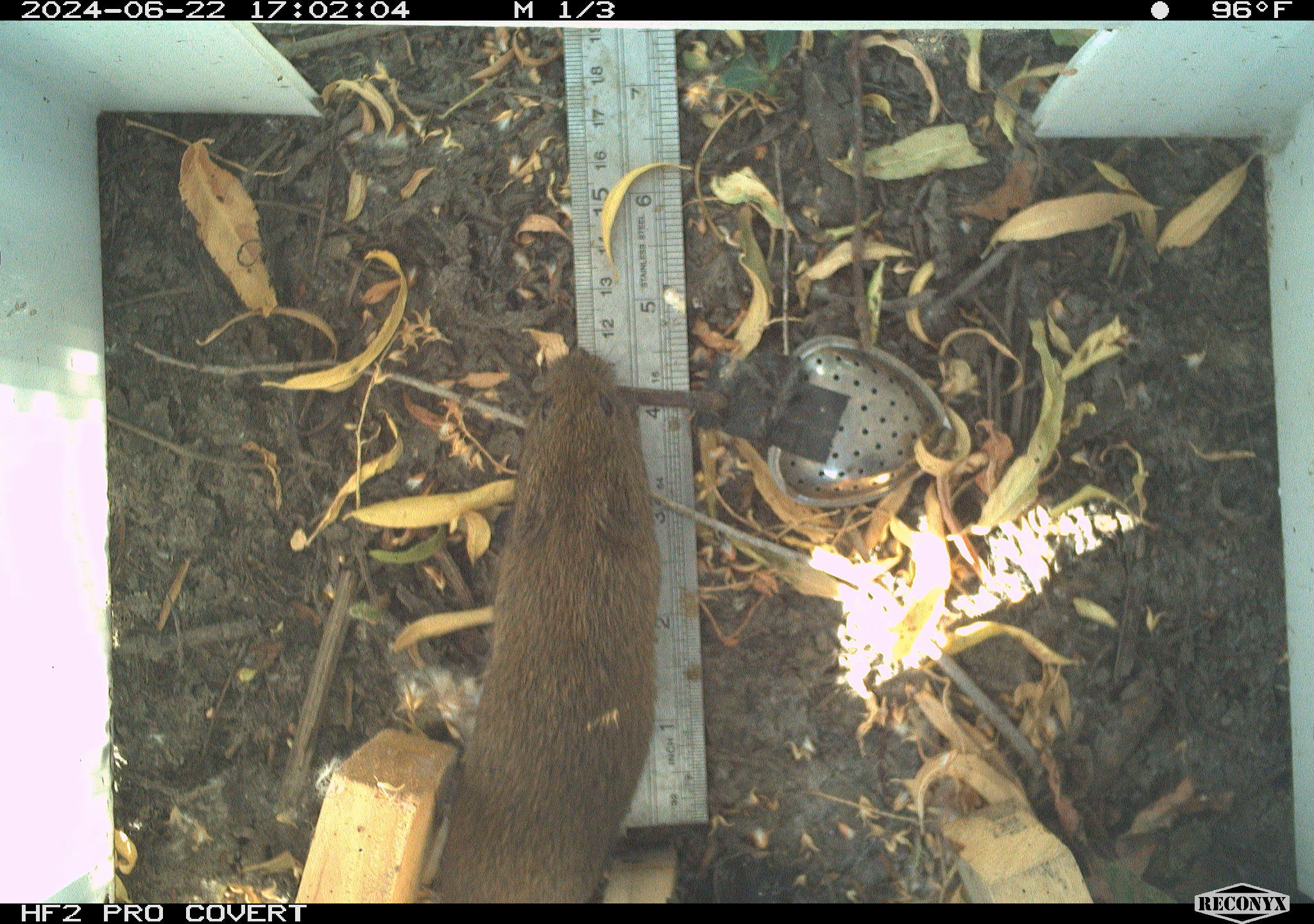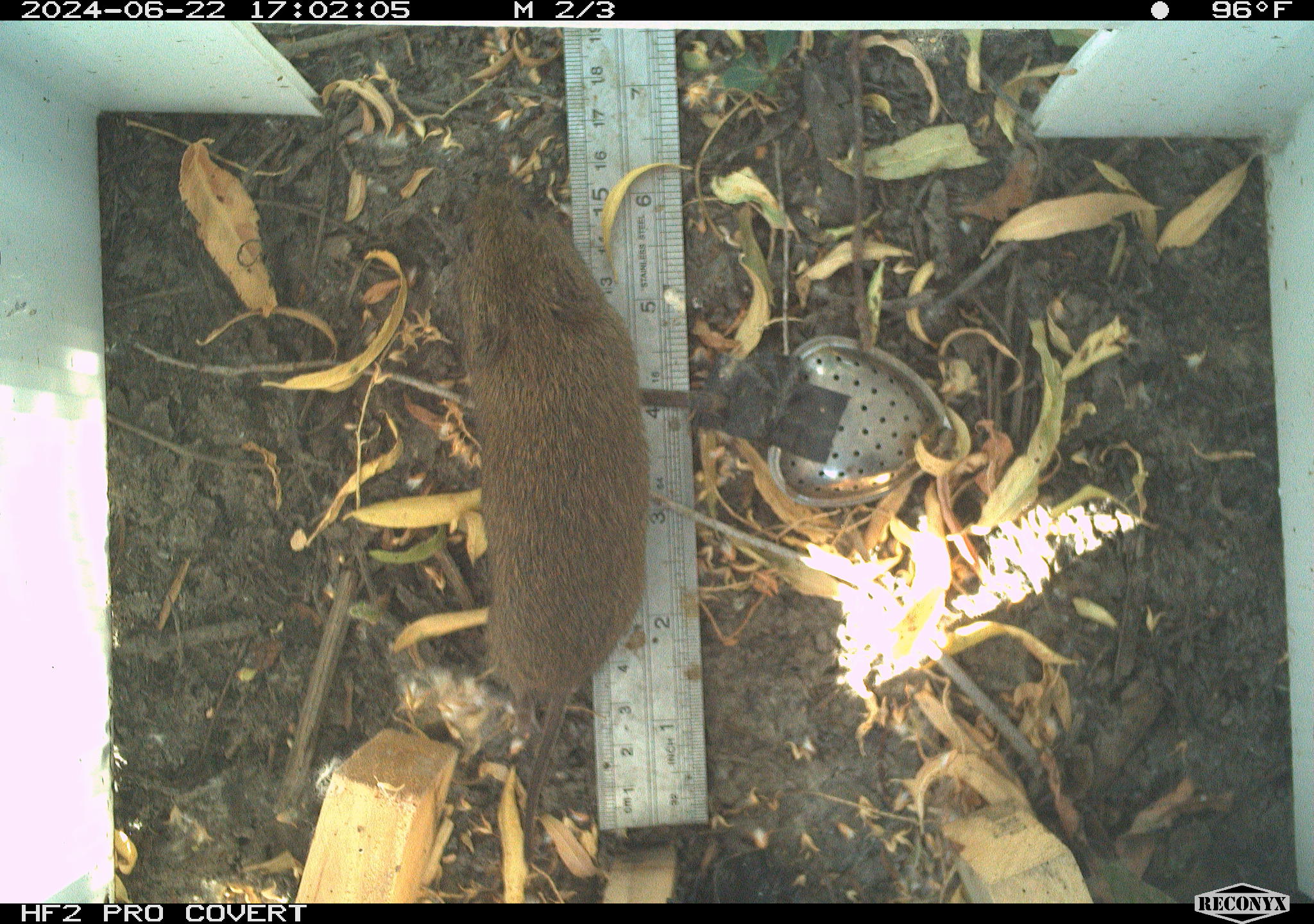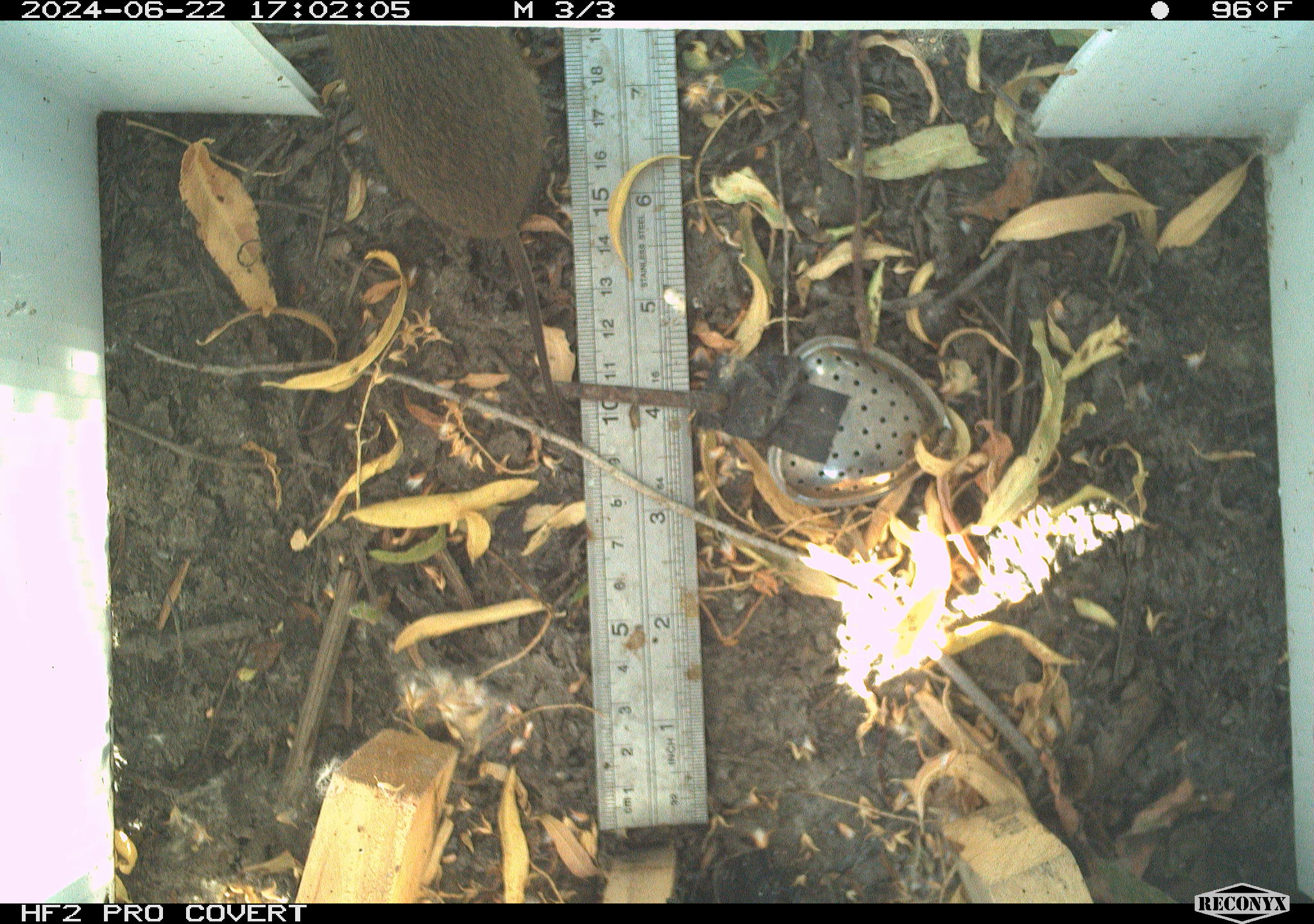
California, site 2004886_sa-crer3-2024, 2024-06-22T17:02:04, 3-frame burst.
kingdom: Animalia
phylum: Chordata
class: Mammalia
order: Rodentia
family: Cricetidae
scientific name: Arvicolinae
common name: voles, lemmings, and muskrats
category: arvicolinae subfamily